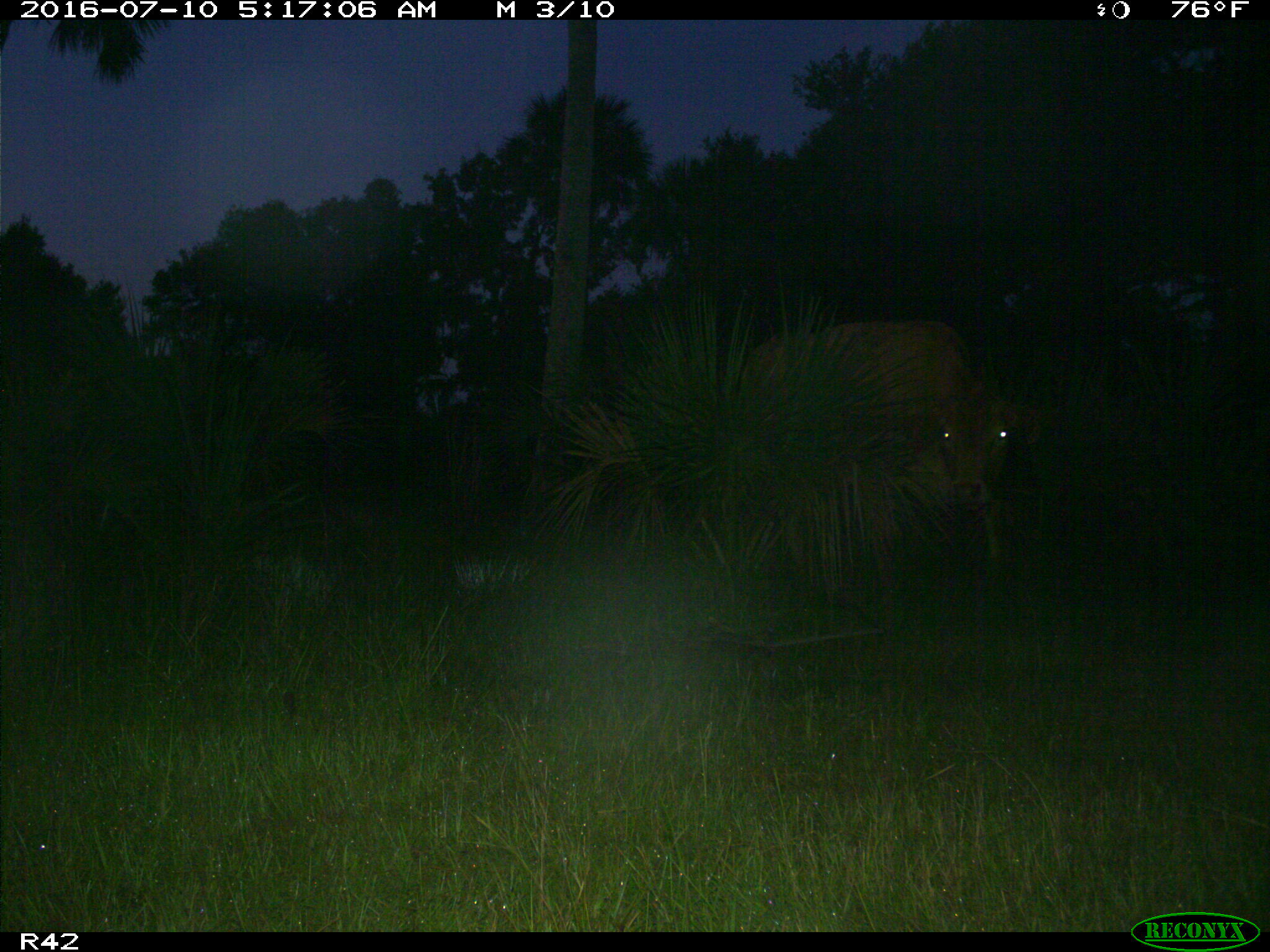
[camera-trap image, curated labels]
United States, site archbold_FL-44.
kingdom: Animalia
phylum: Chordata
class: Mammalia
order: Artiodactyla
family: Bovidae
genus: Bos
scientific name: Bos taurus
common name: domestic cow